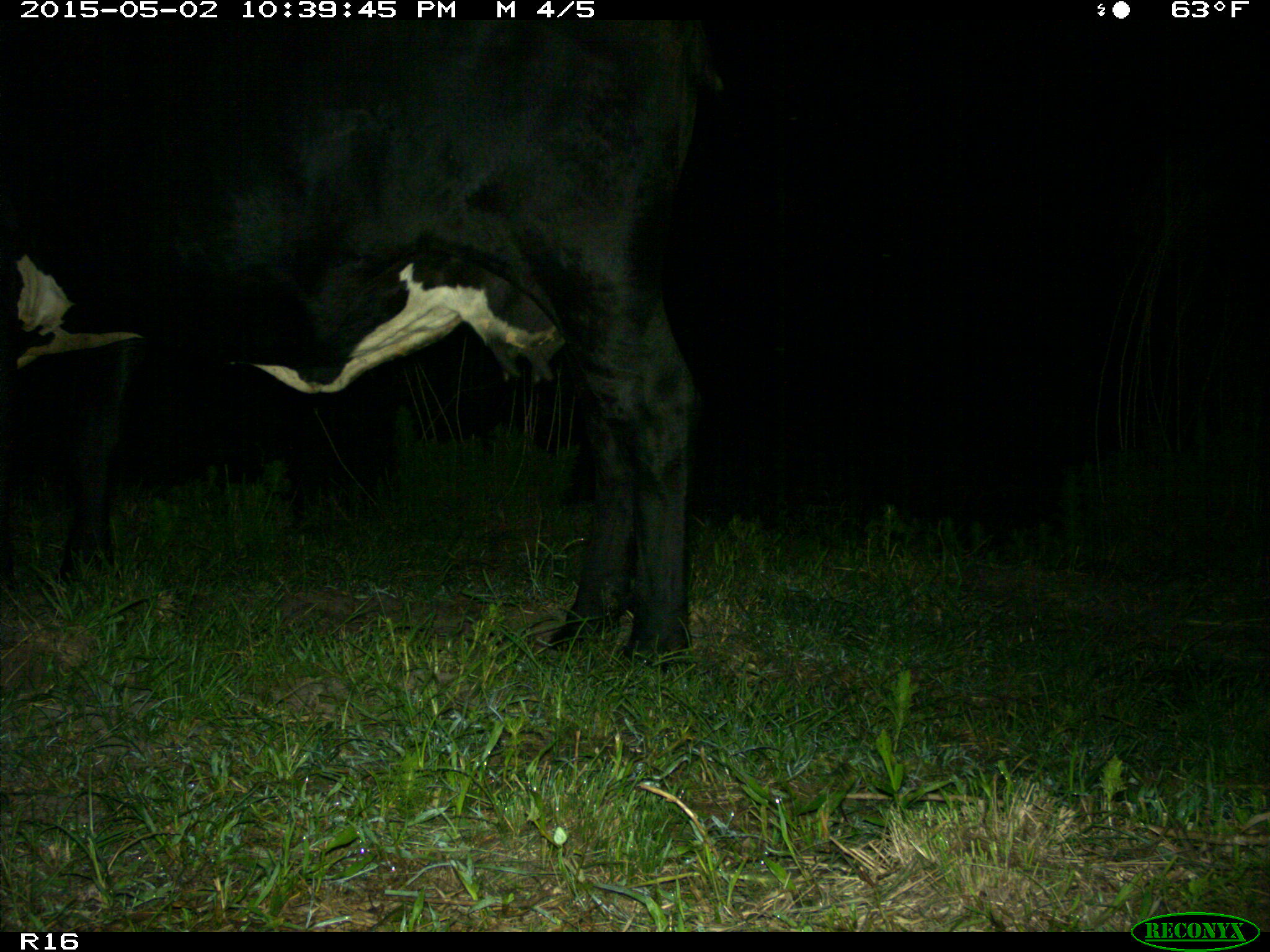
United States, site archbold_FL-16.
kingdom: Animalia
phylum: Chordata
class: Mammalia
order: Artiodactyla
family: Bovidae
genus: Bos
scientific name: Bos taurus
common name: domestic cow